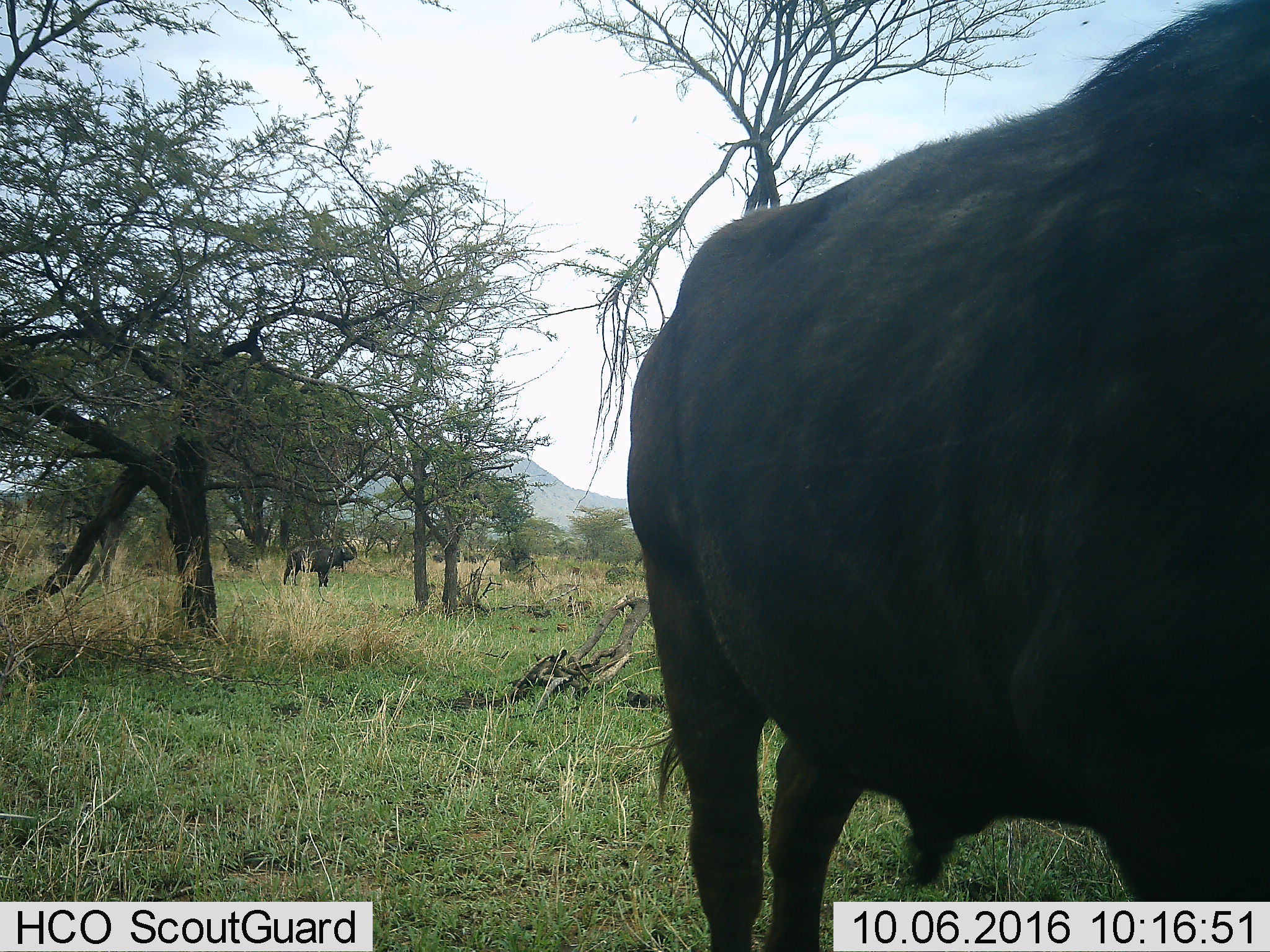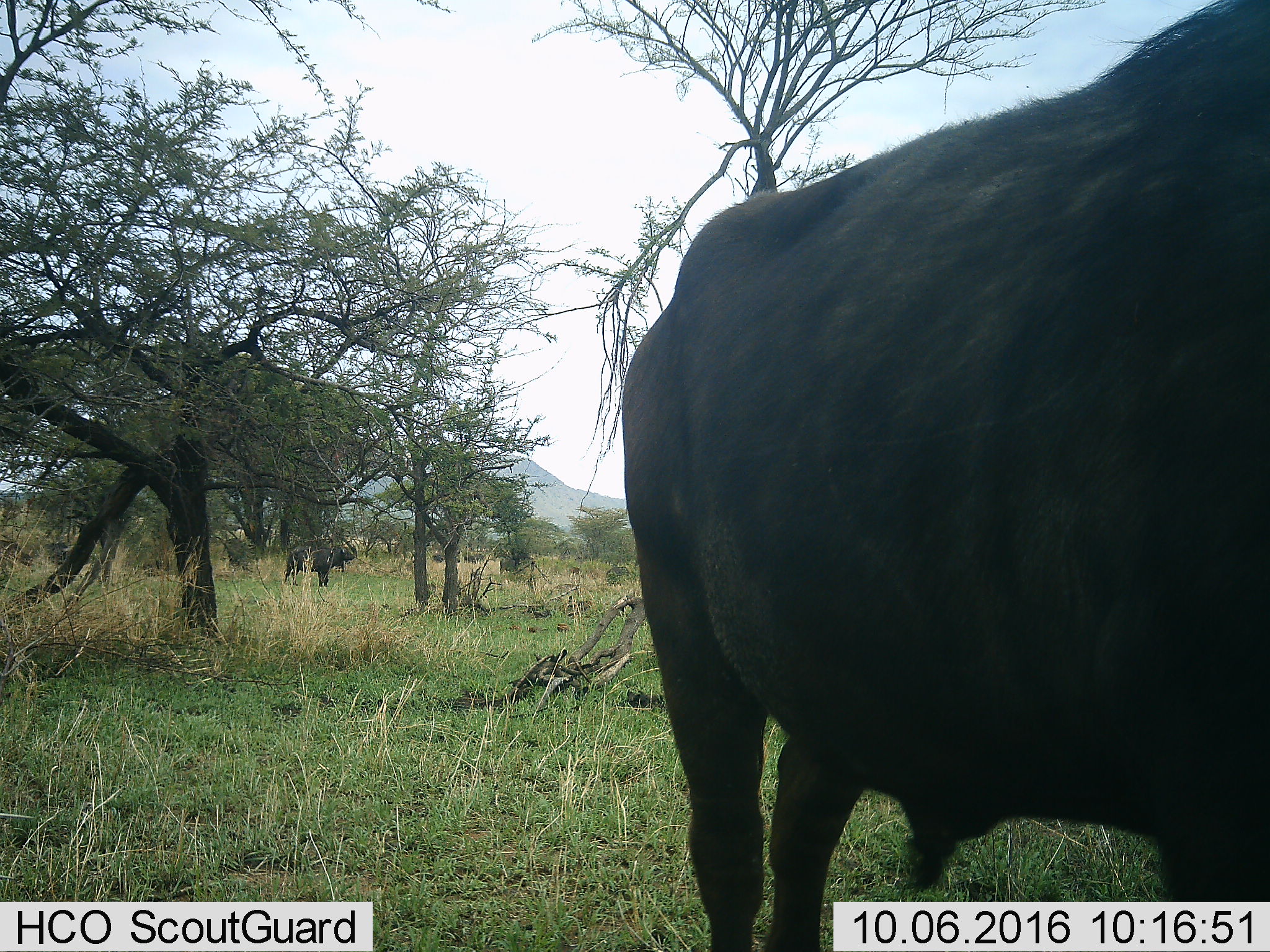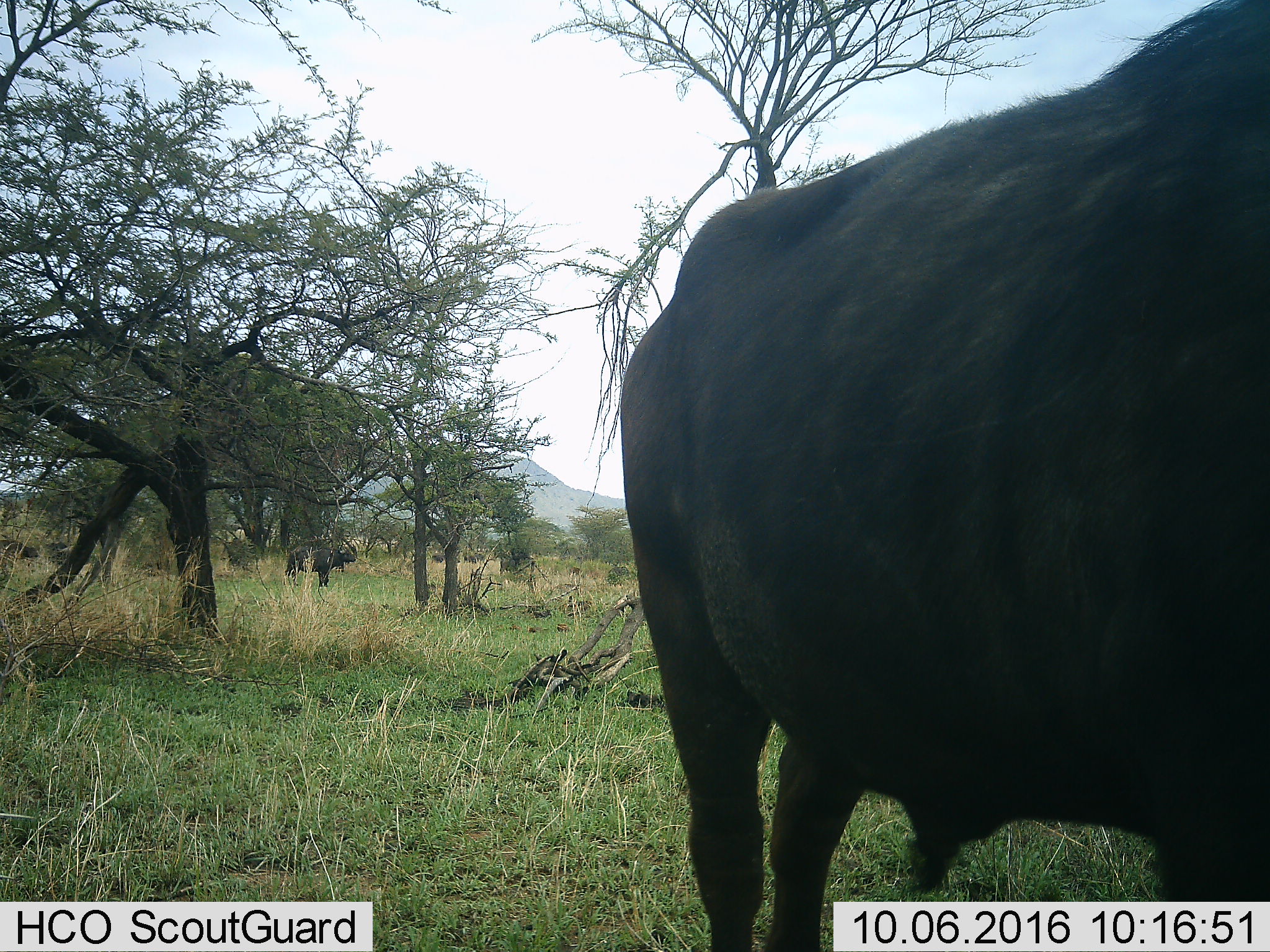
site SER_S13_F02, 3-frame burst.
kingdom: Animalia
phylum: Chordata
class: Mammalia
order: Artiodactyla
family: Bovidae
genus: Syncerus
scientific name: Syncerus caffer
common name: african buffalo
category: buffalo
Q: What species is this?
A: Buffalo (african buffalo) (Syncerus caffer).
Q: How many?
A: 2.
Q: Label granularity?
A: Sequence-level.